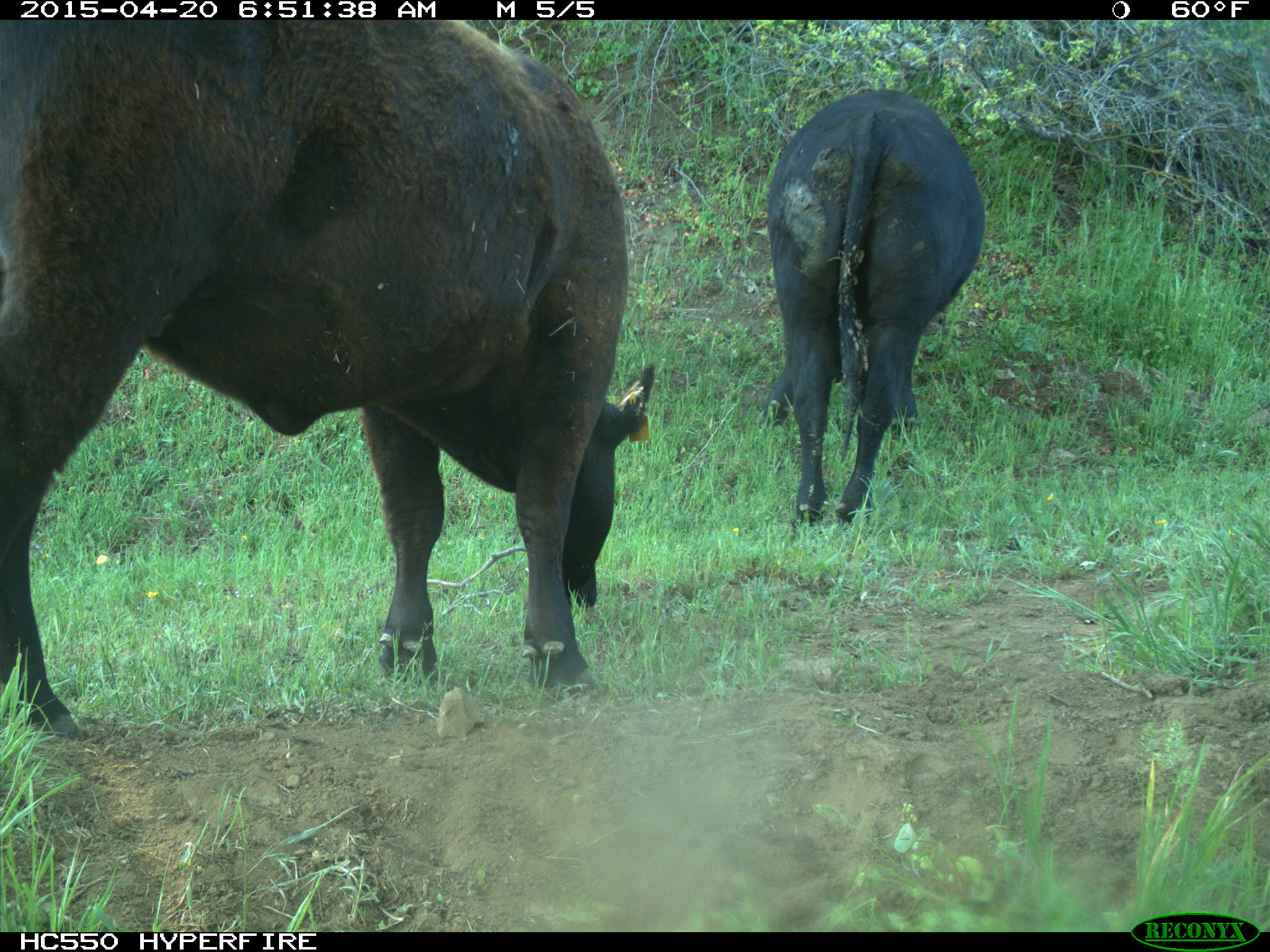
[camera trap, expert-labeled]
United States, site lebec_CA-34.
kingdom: Animalia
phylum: Chordata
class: Mammalia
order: Artiodactyla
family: Bovidae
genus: Bos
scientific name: Bos taurus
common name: domestic cow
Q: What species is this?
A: Bos taurus (domestic cow).